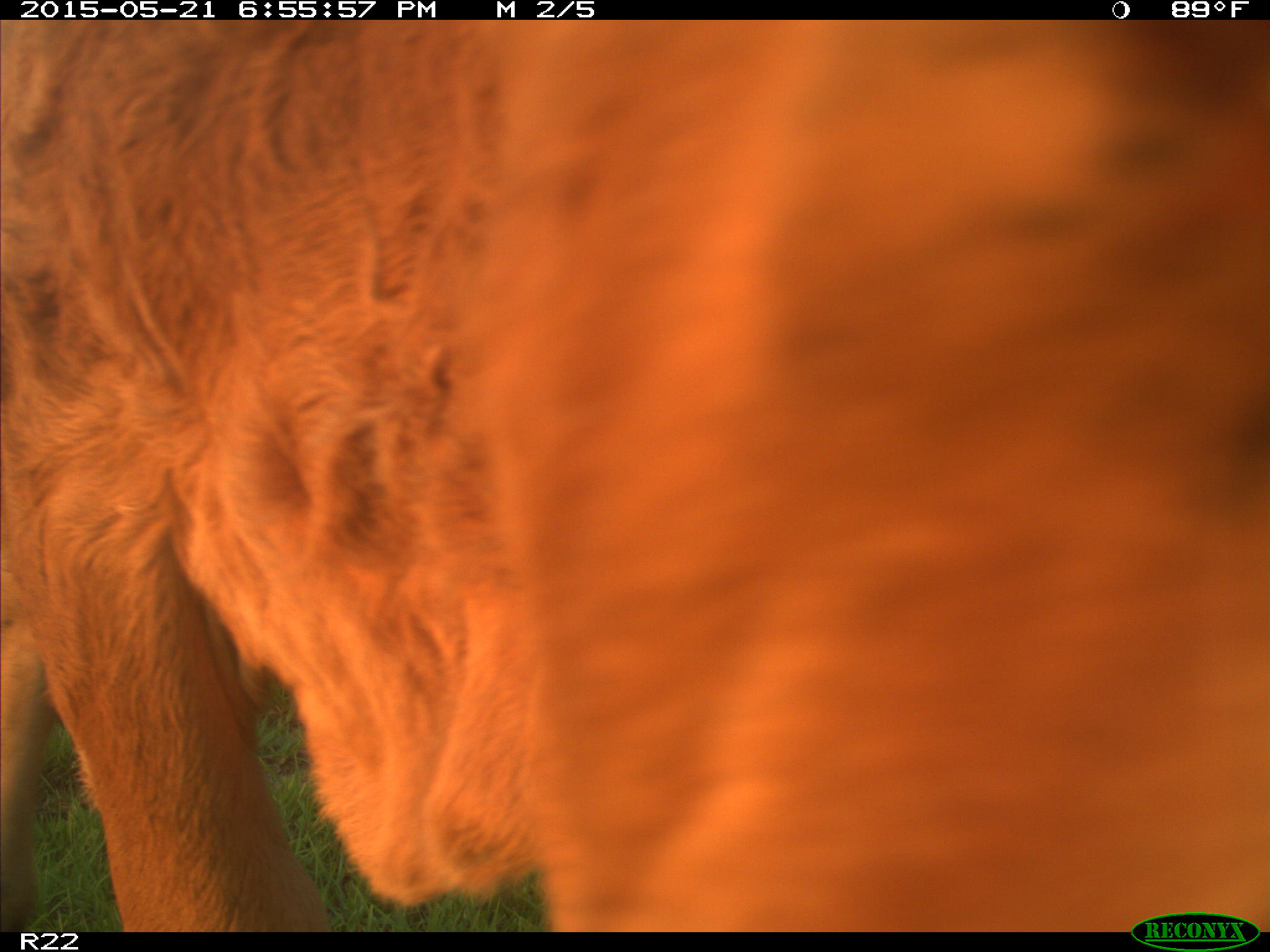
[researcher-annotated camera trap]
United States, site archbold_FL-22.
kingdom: Animalia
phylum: Chordata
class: Mammalia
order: Artiodactyla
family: Bovidae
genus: Bos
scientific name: Bos taurus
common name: domestic cow